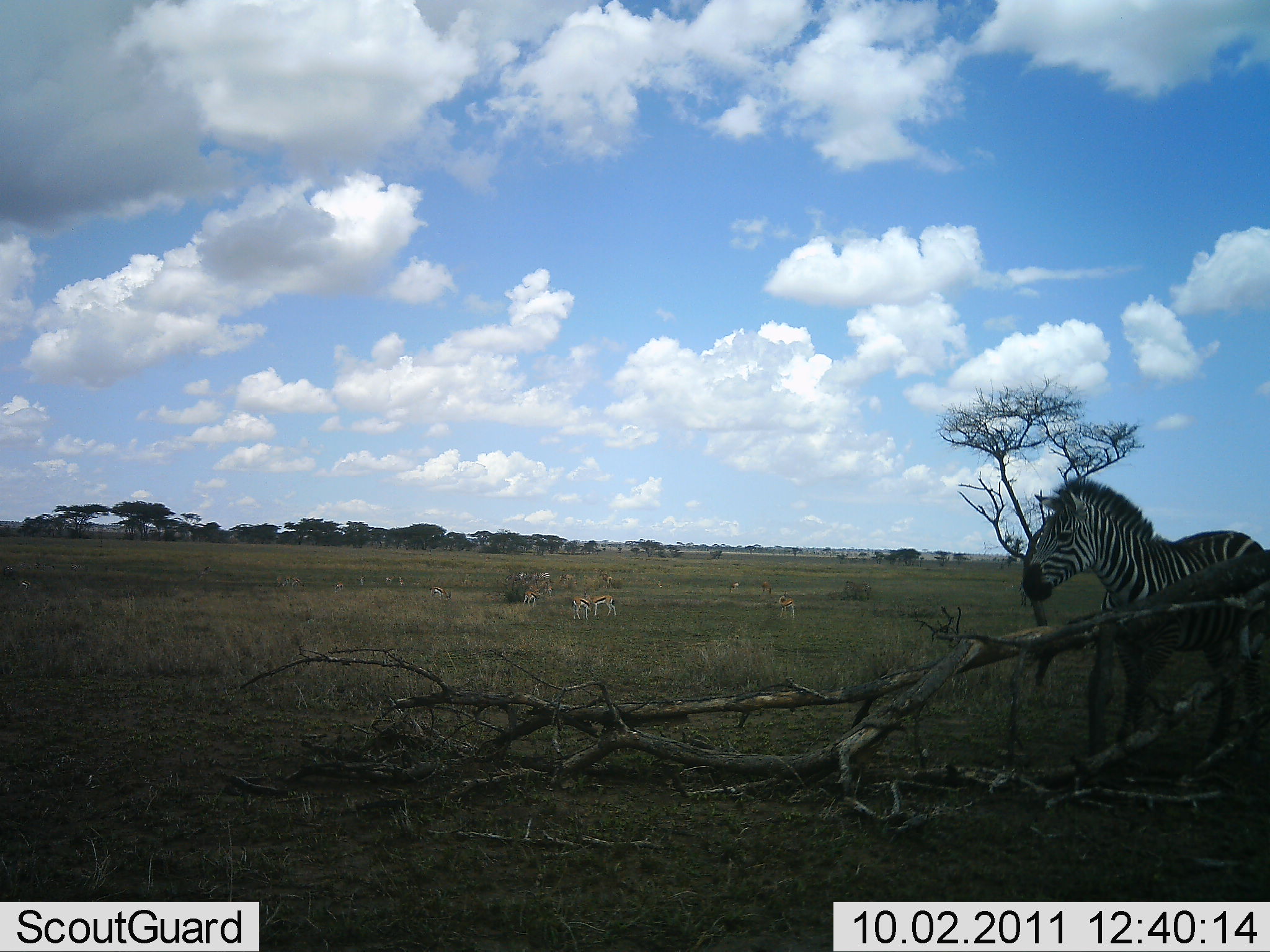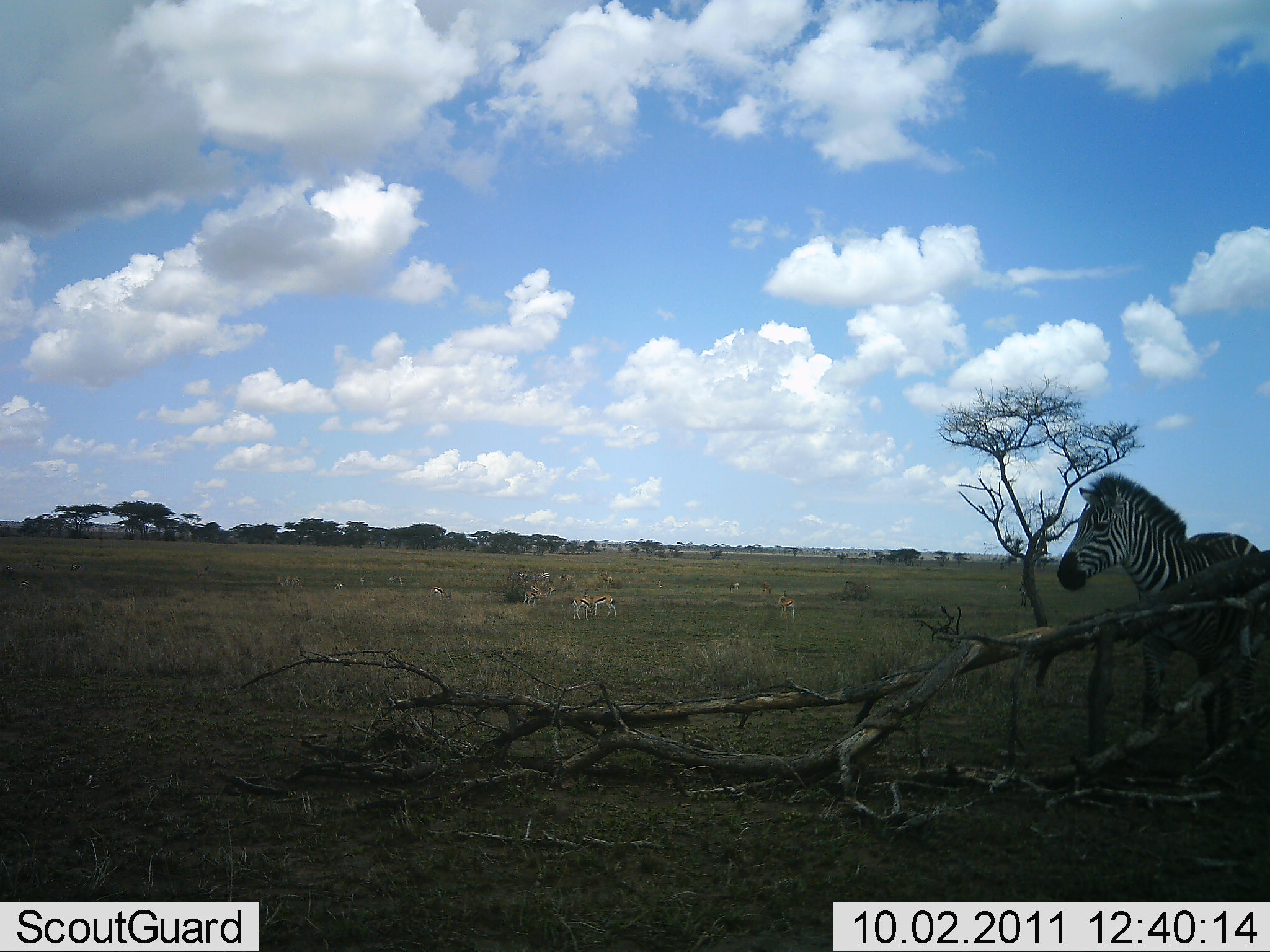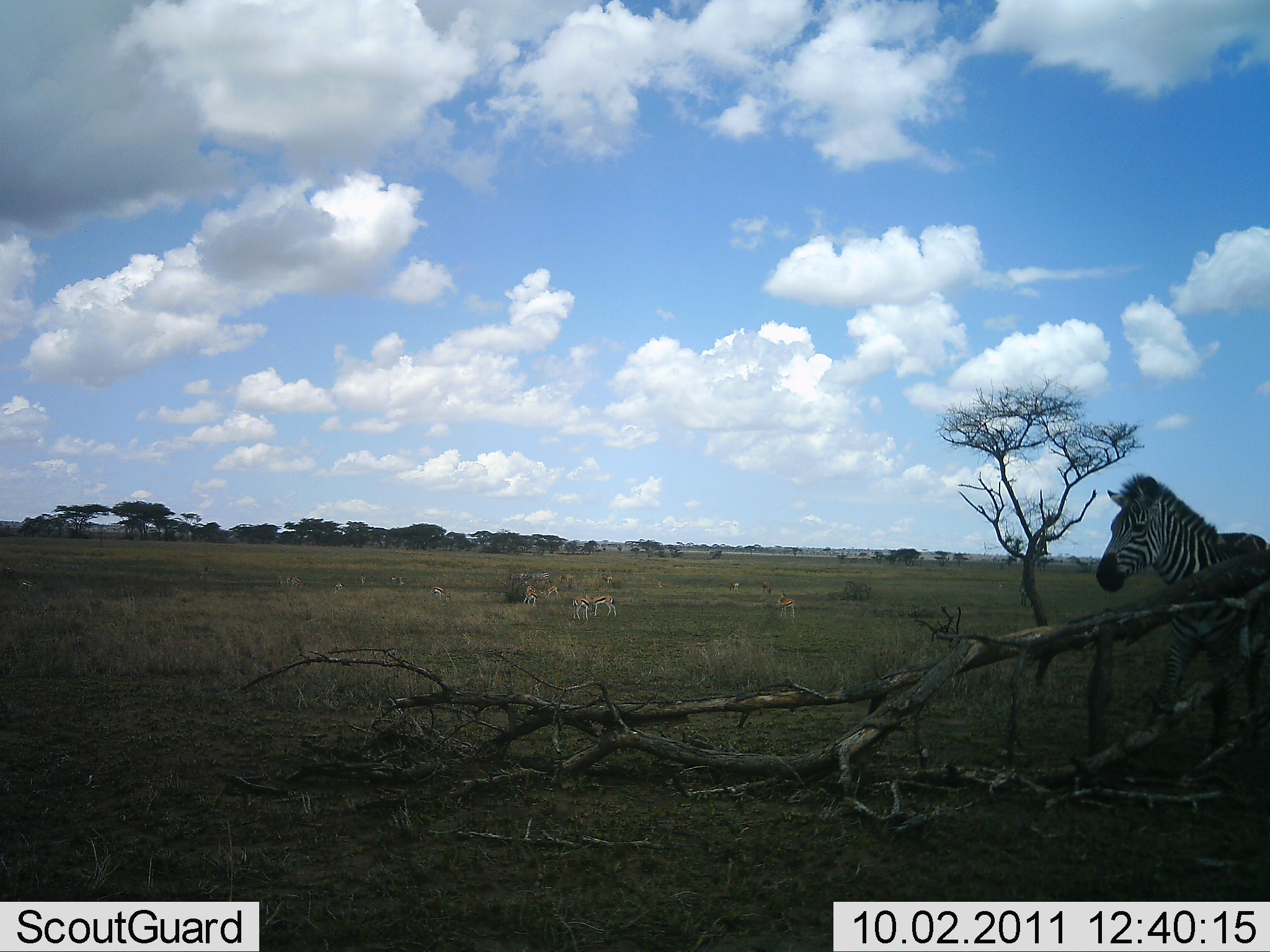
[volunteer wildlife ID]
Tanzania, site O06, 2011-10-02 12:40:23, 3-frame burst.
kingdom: Animalia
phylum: Chordata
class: Mammalia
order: Artiodactyla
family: Bovidae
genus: Eudorcas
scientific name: Eudorcas thomsonii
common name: thomson's gazelle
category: gazellethomsons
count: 8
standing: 60%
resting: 0%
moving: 30%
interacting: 0%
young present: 0%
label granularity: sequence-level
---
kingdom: Animalia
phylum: Chordata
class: Mammalia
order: Perissodactyla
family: Equidae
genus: Equus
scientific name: Equus quagga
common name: plains zebra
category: zebra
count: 1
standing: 36%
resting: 0%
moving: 64%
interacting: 0%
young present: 0%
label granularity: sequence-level